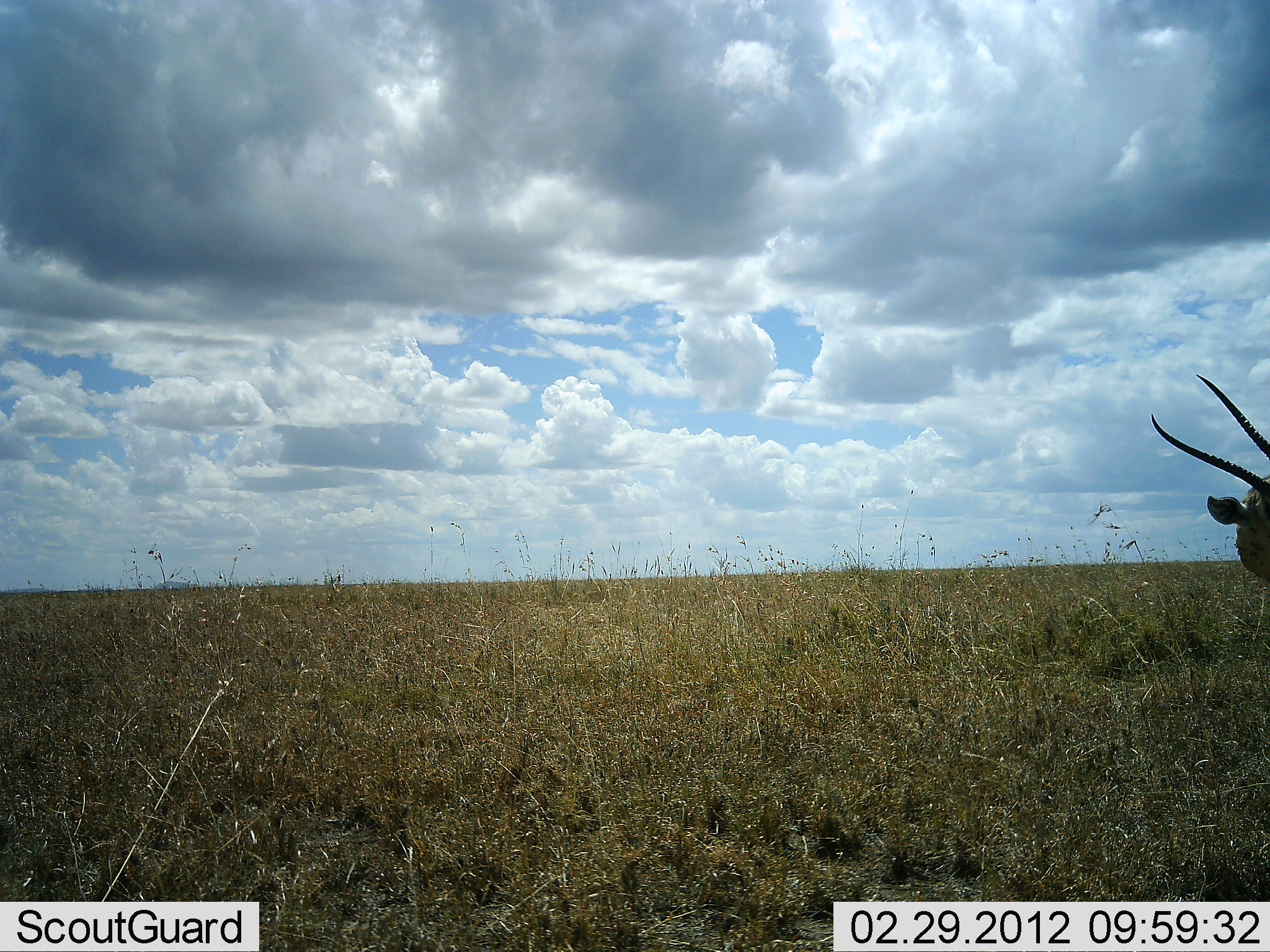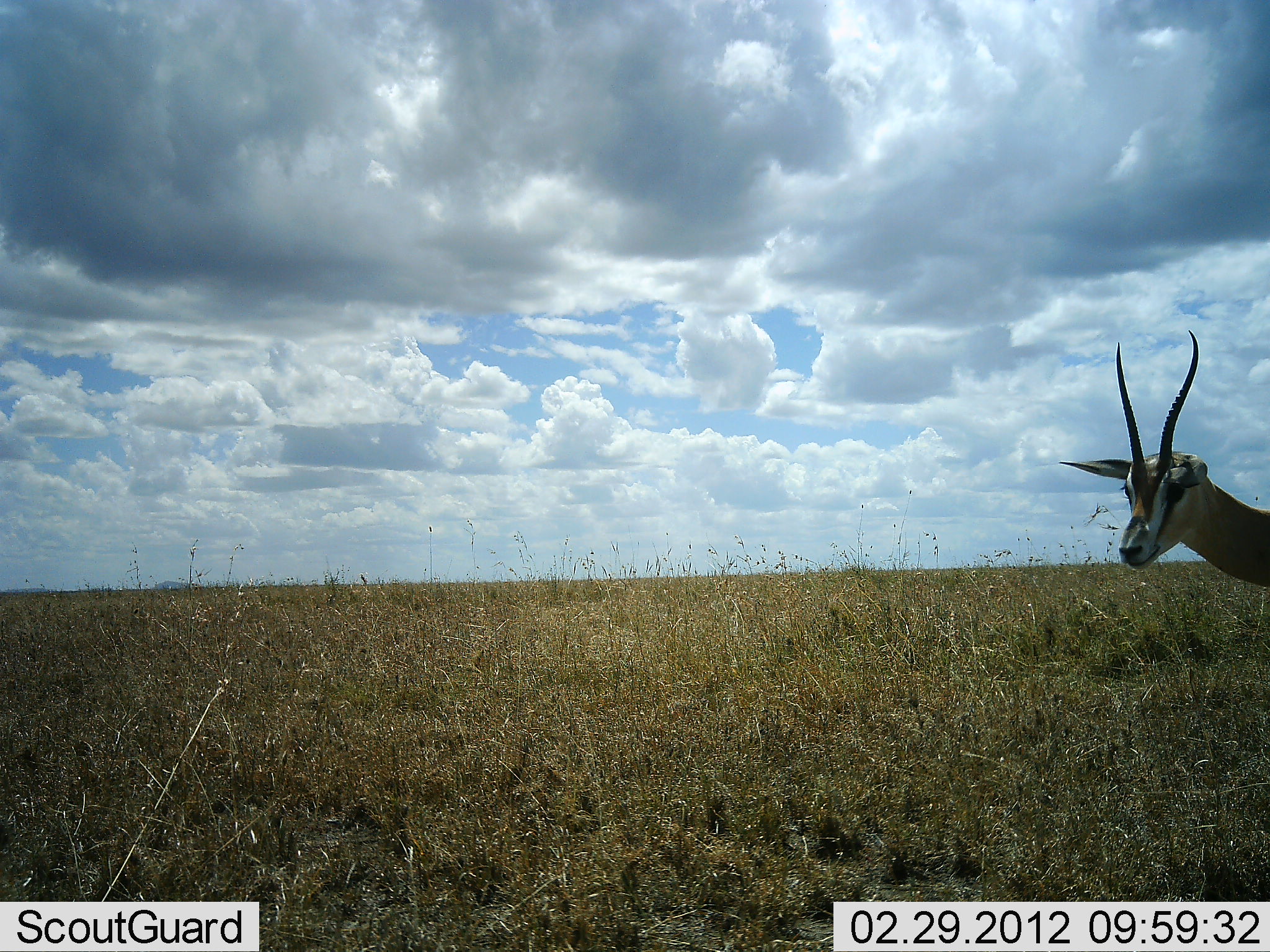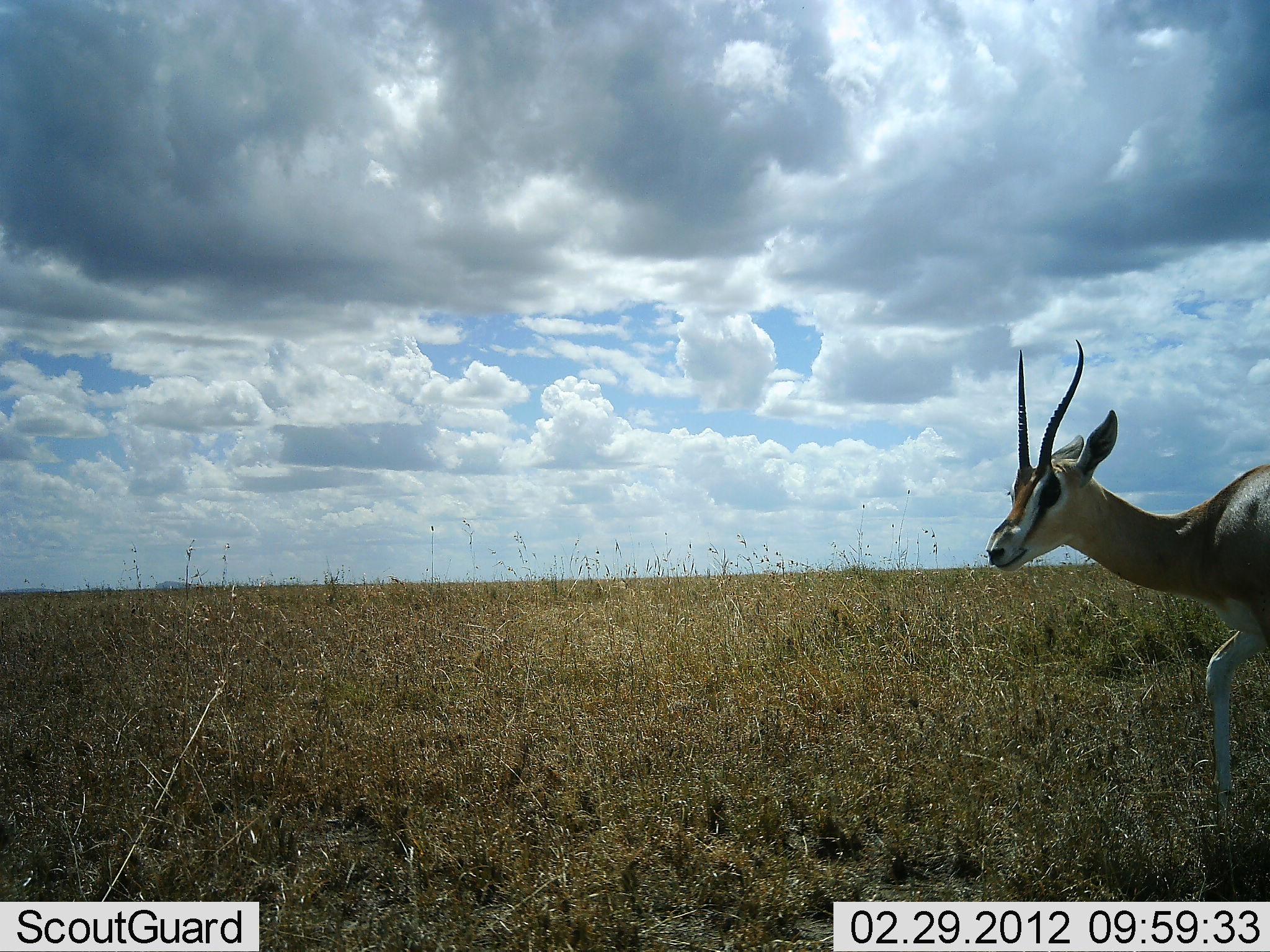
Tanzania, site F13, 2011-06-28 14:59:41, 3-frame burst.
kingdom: Animalia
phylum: Chordata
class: Mammalia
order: Artiodactyla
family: Bovidae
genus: Nanger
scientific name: Nanger granti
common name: grant's gazelle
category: gazellegrants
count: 1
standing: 0%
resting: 0%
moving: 100%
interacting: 10%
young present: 0%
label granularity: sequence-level